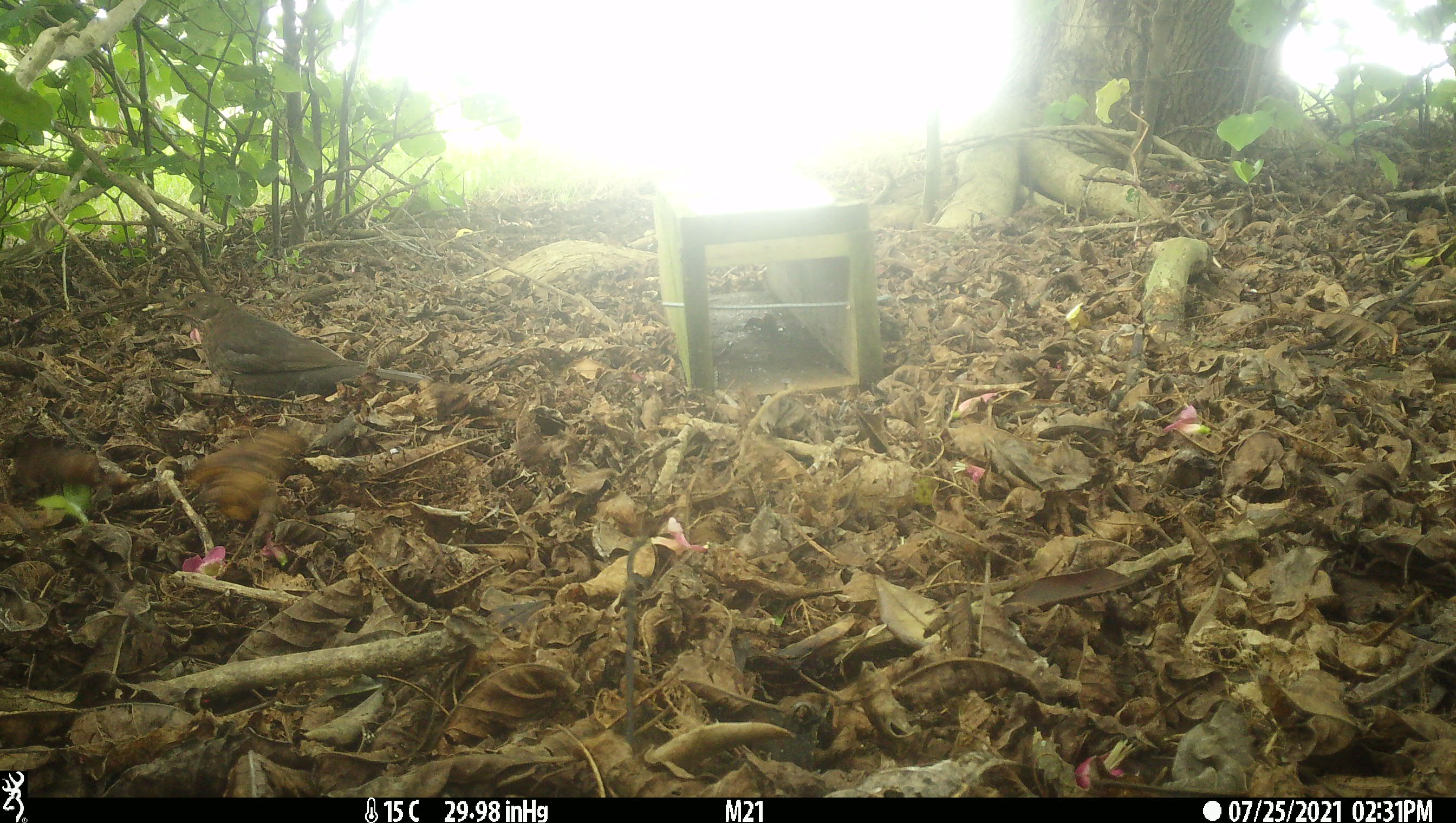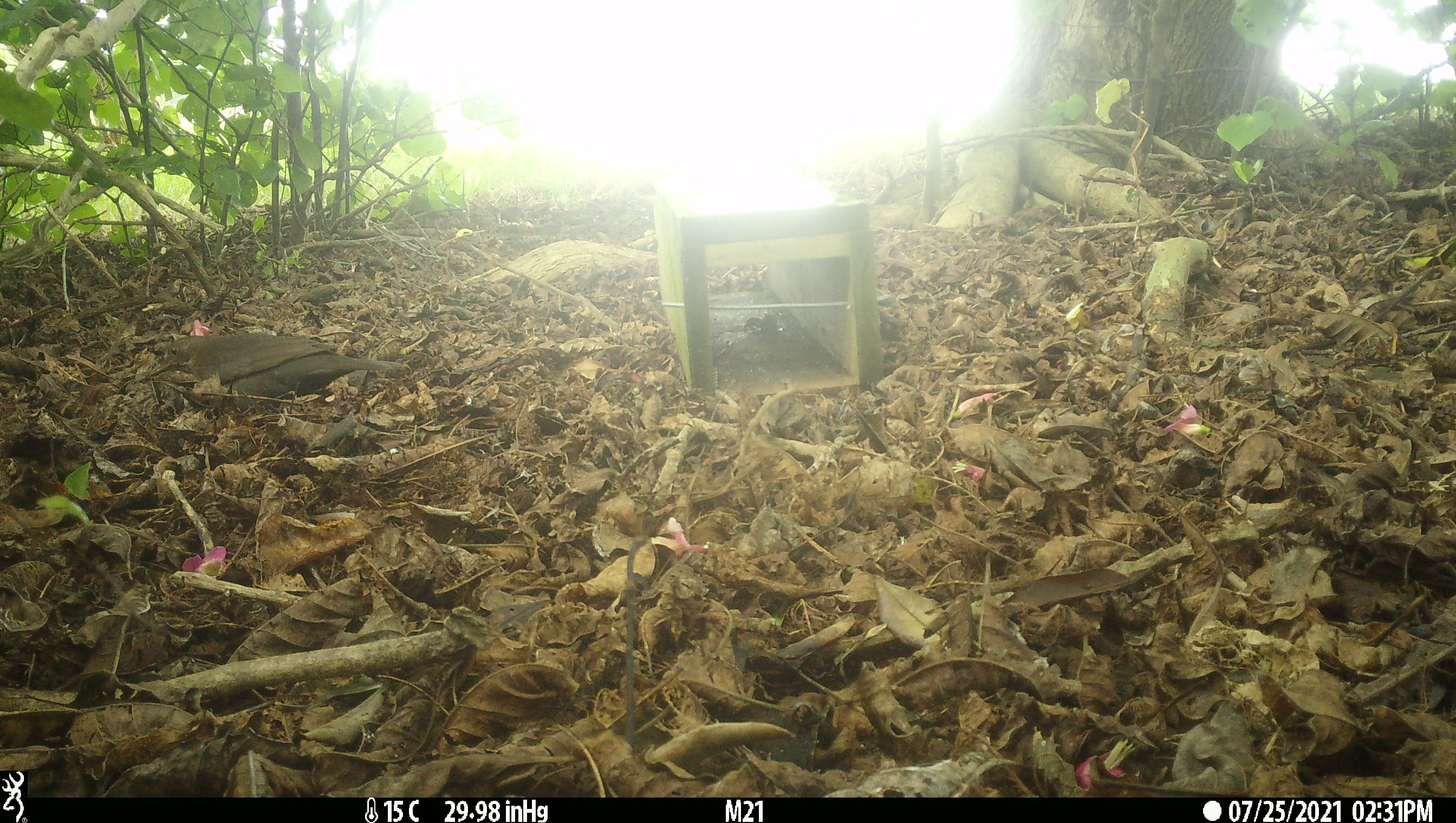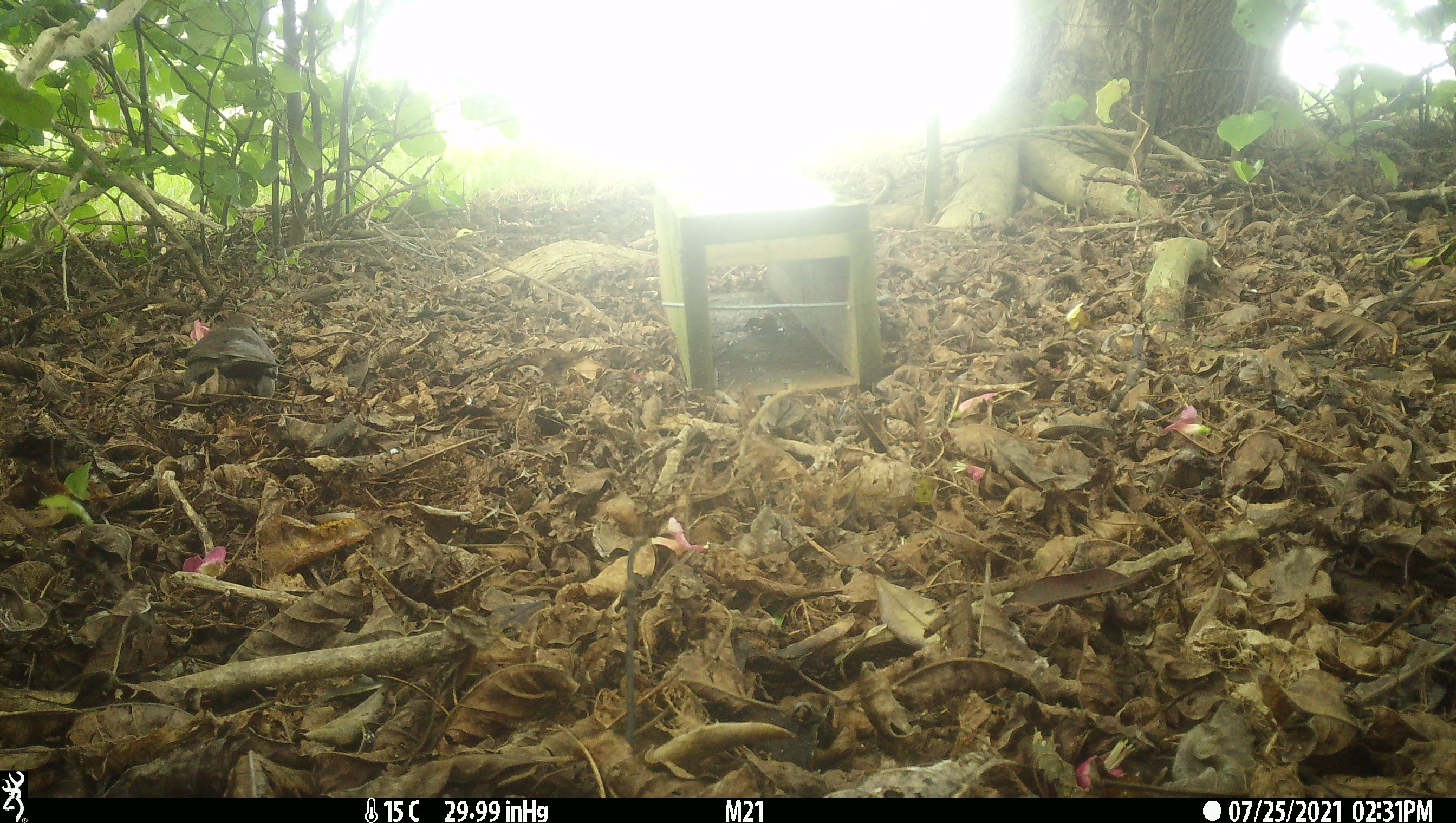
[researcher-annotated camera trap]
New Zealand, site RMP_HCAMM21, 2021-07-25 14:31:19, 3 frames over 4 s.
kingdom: Animalia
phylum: Chordata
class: Aves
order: Passeriformes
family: Turdidae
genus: Turdus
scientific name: Turdus merula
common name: eurasian blackbird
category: blackbird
Blackbird (eurasian blackbird) (Turdus merula).